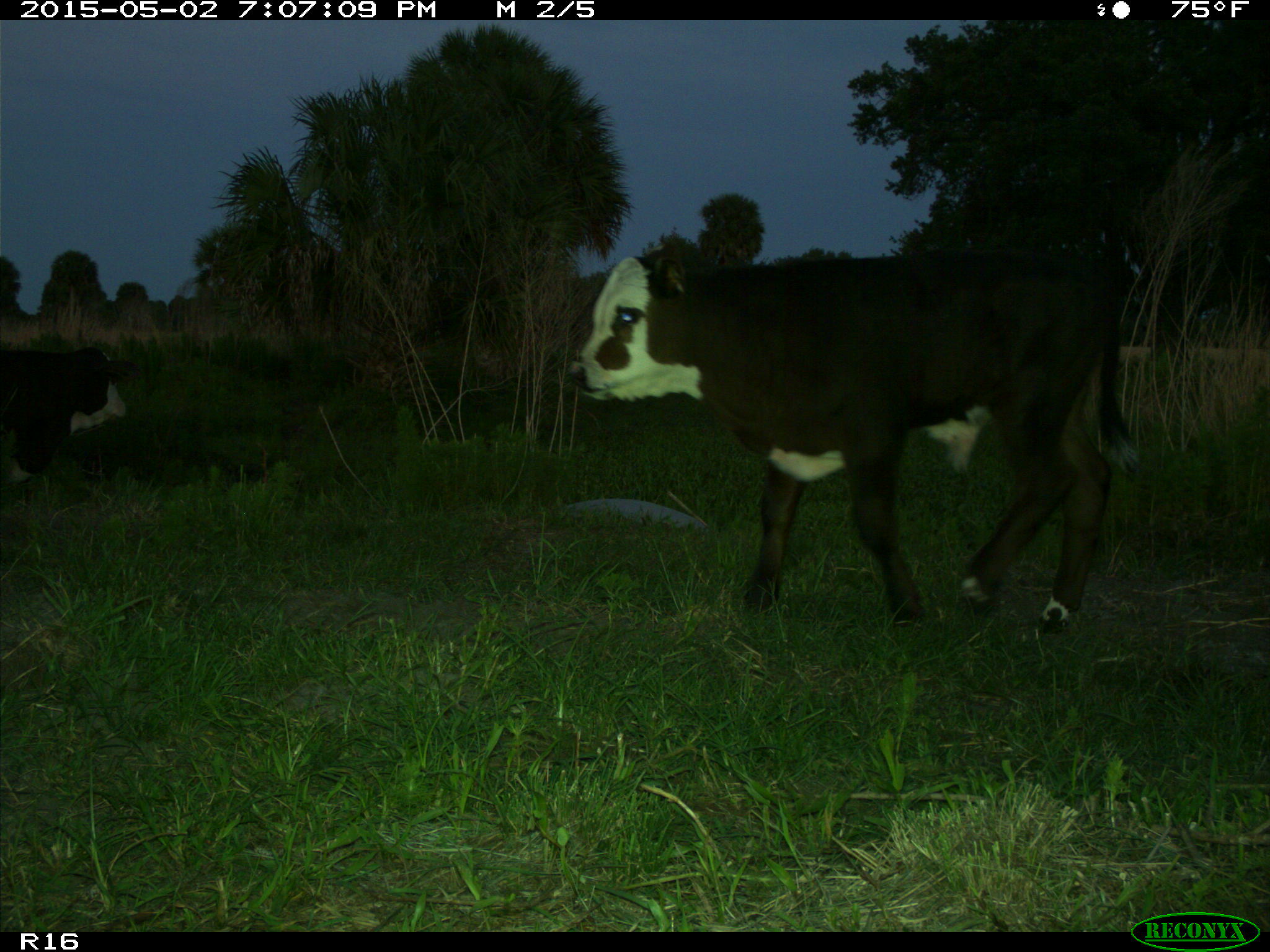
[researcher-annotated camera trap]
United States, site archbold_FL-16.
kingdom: Animalia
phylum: Chordata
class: Mammalia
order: Artiodactyla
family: Bovidae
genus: Bos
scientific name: Bos taurus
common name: domestic cow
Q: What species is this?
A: Bos taurus (domestic cow).